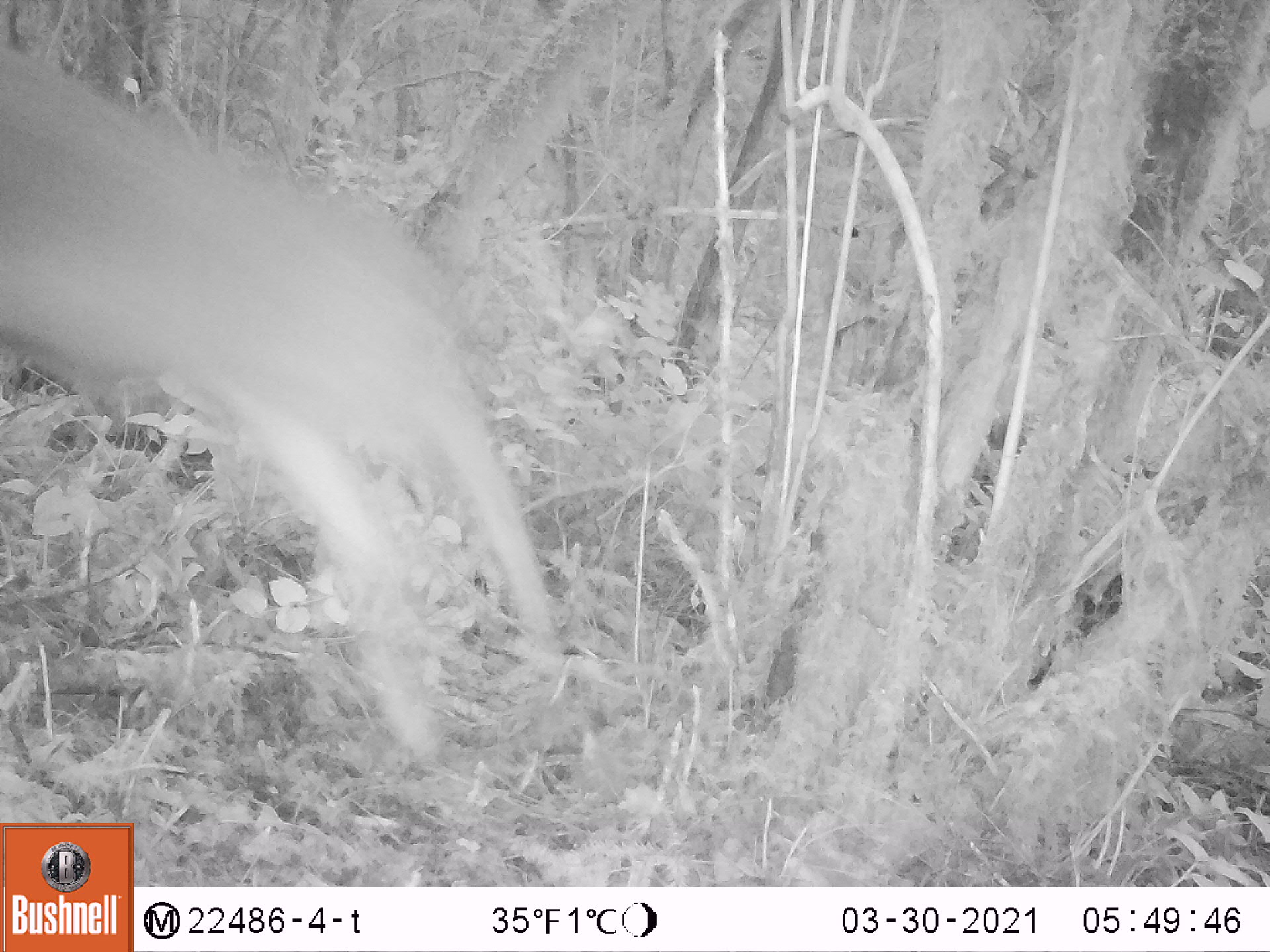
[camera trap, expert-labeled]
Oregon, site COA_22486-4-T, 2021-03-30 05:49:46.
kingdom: Animalia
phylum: Chordata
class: Mammalia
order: Artiodactyla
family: Cervidae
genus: Odocoileus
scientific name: Odocoileus hemionus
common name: black-tailed deer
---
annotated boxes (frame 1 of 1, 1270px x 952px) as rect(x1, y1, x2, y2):
black-tailed deer: rect(0, 31, 579, 749)